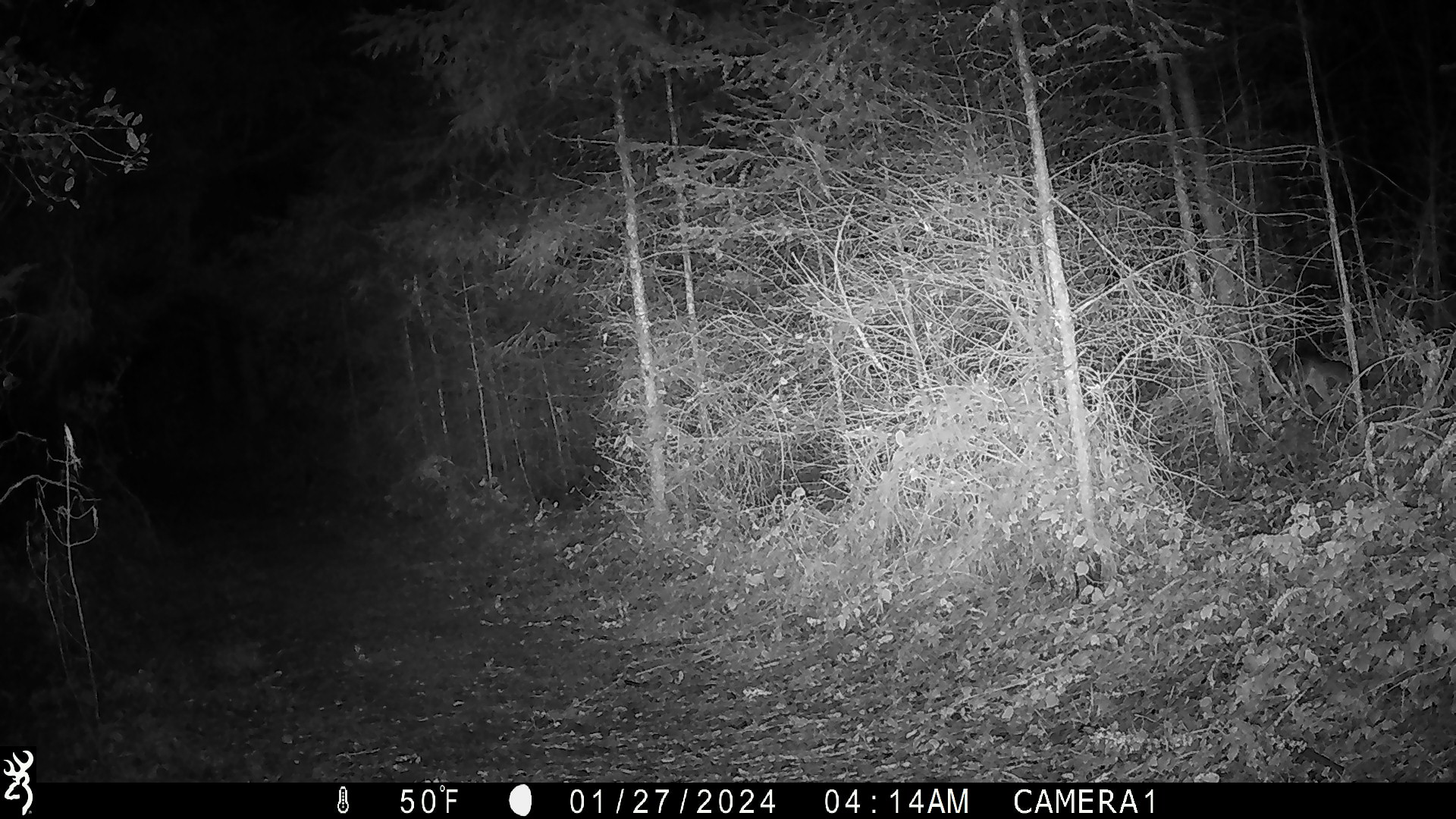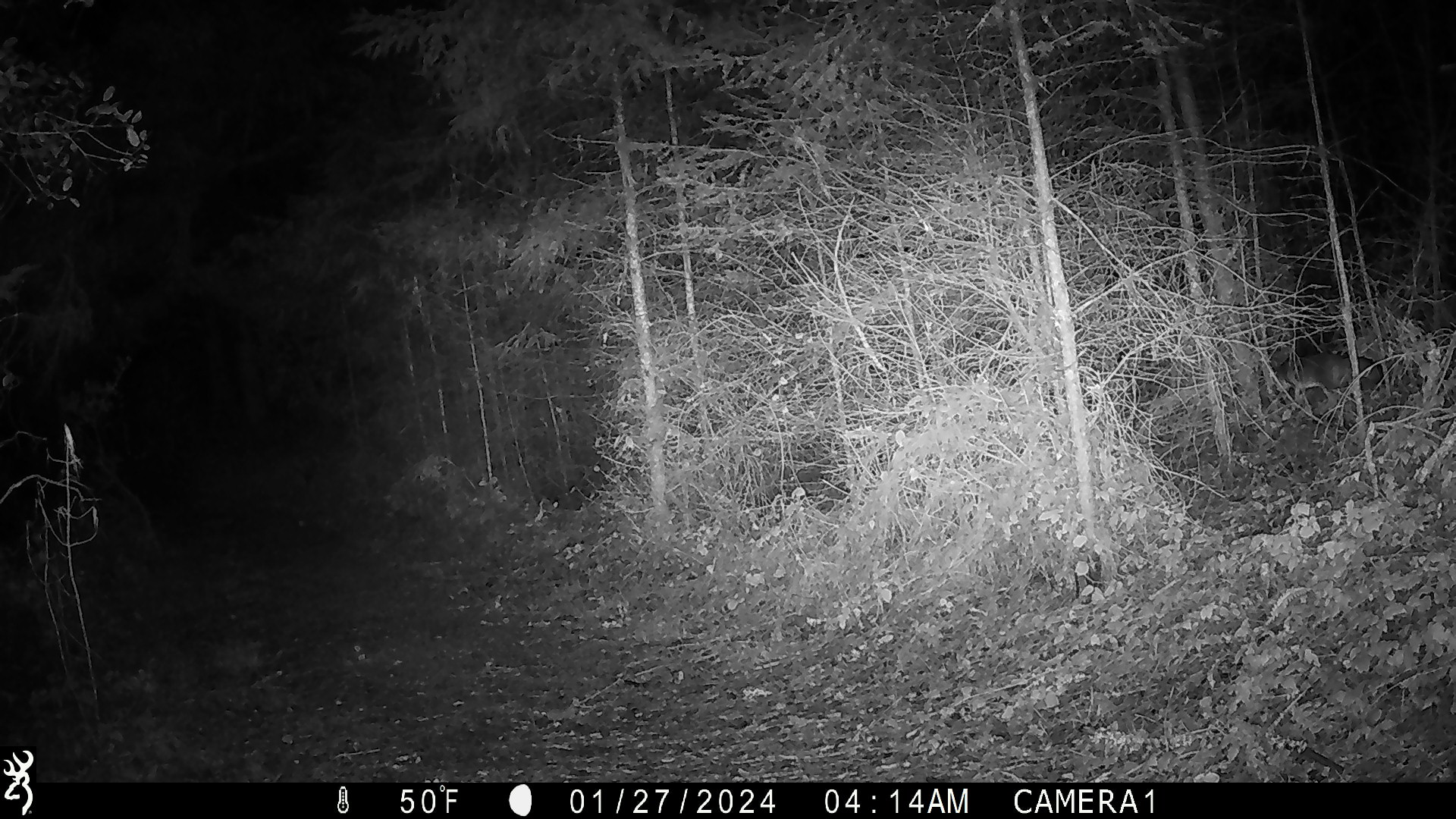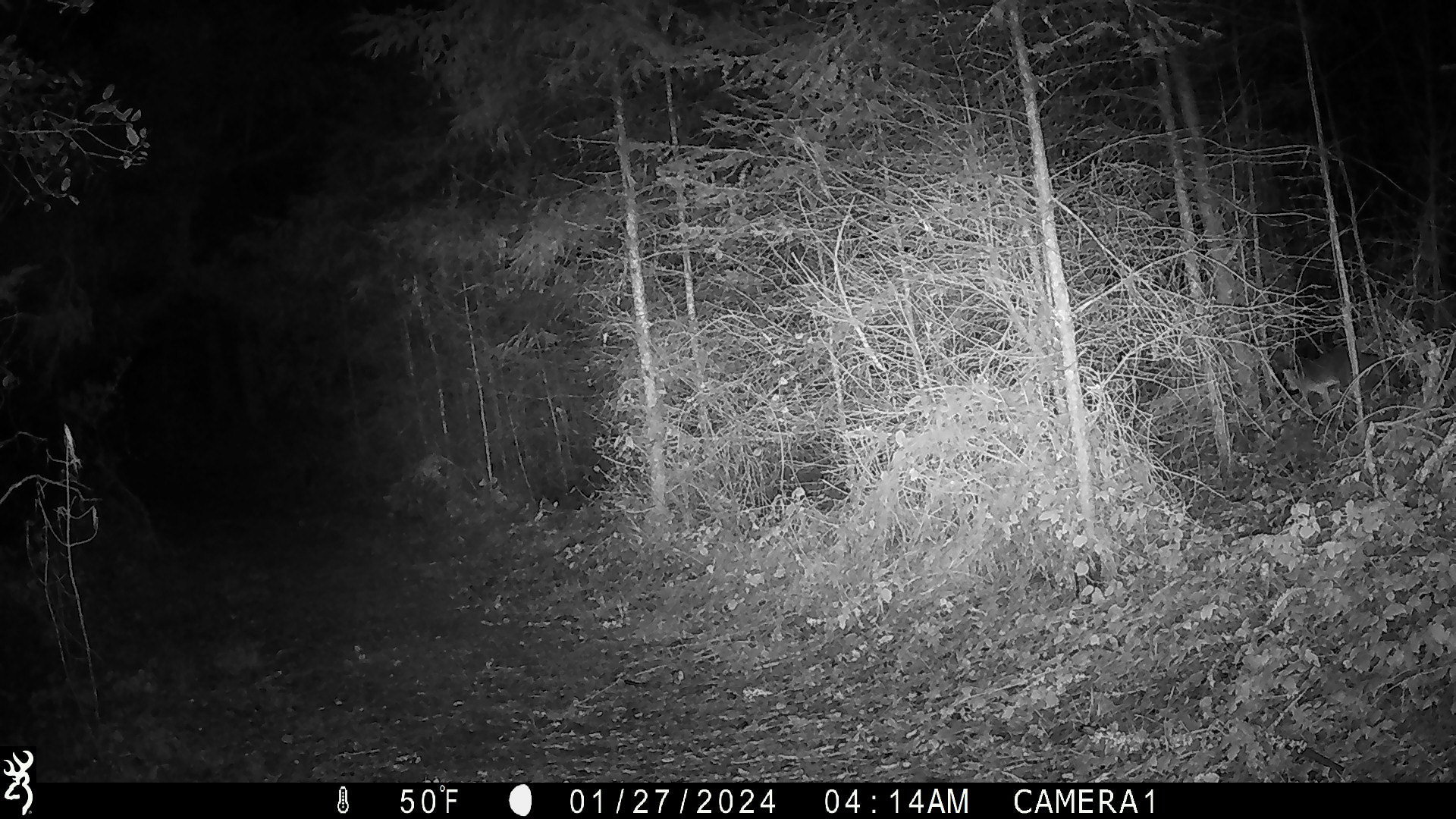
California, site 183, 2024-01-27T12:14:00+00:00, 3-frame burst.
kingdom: Animalia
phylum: Chordata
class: Mammalia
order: Carnivora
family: Canidae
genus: Urocyon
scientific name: Urocyon cinereoargenteus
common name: gray fox